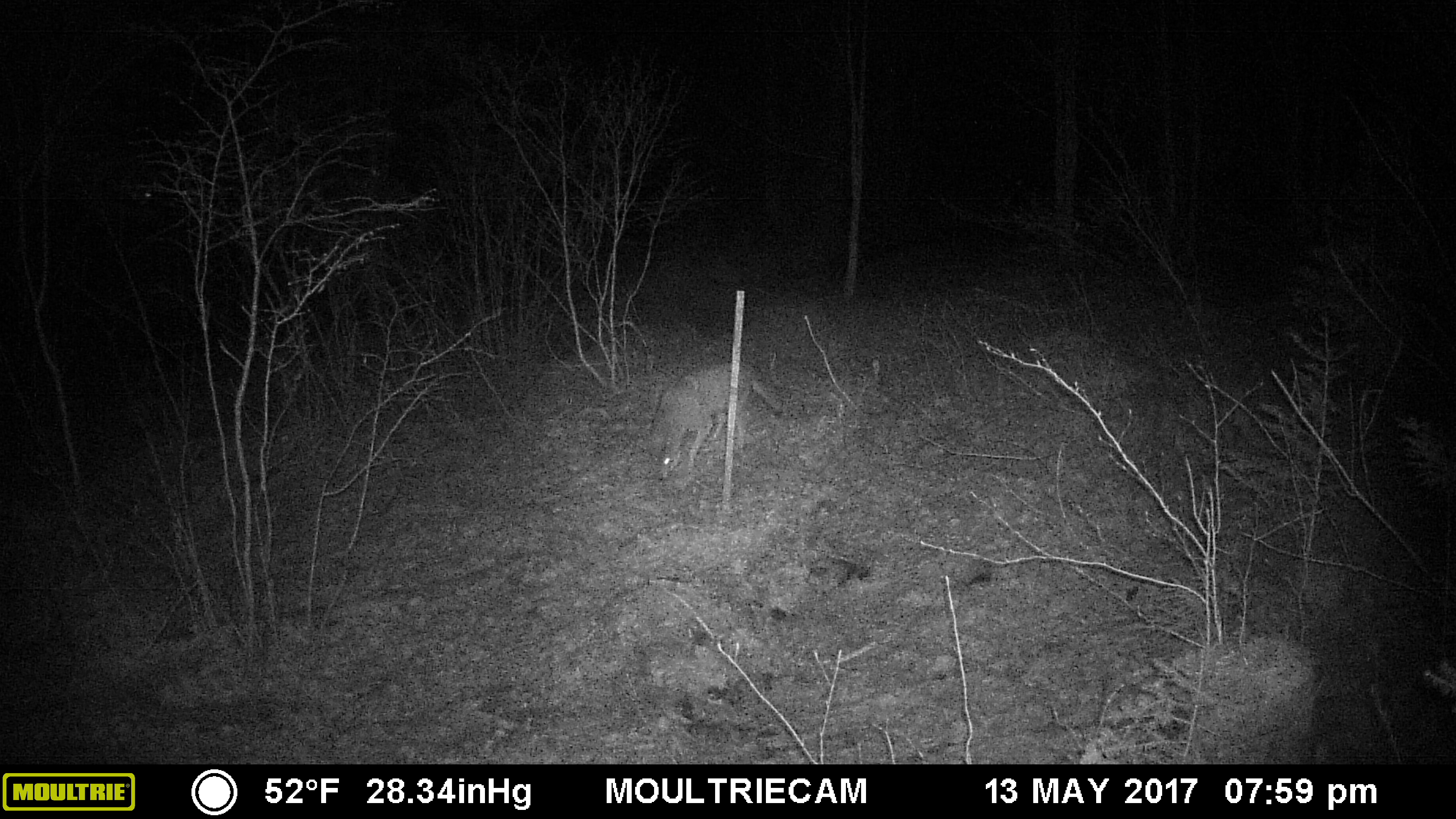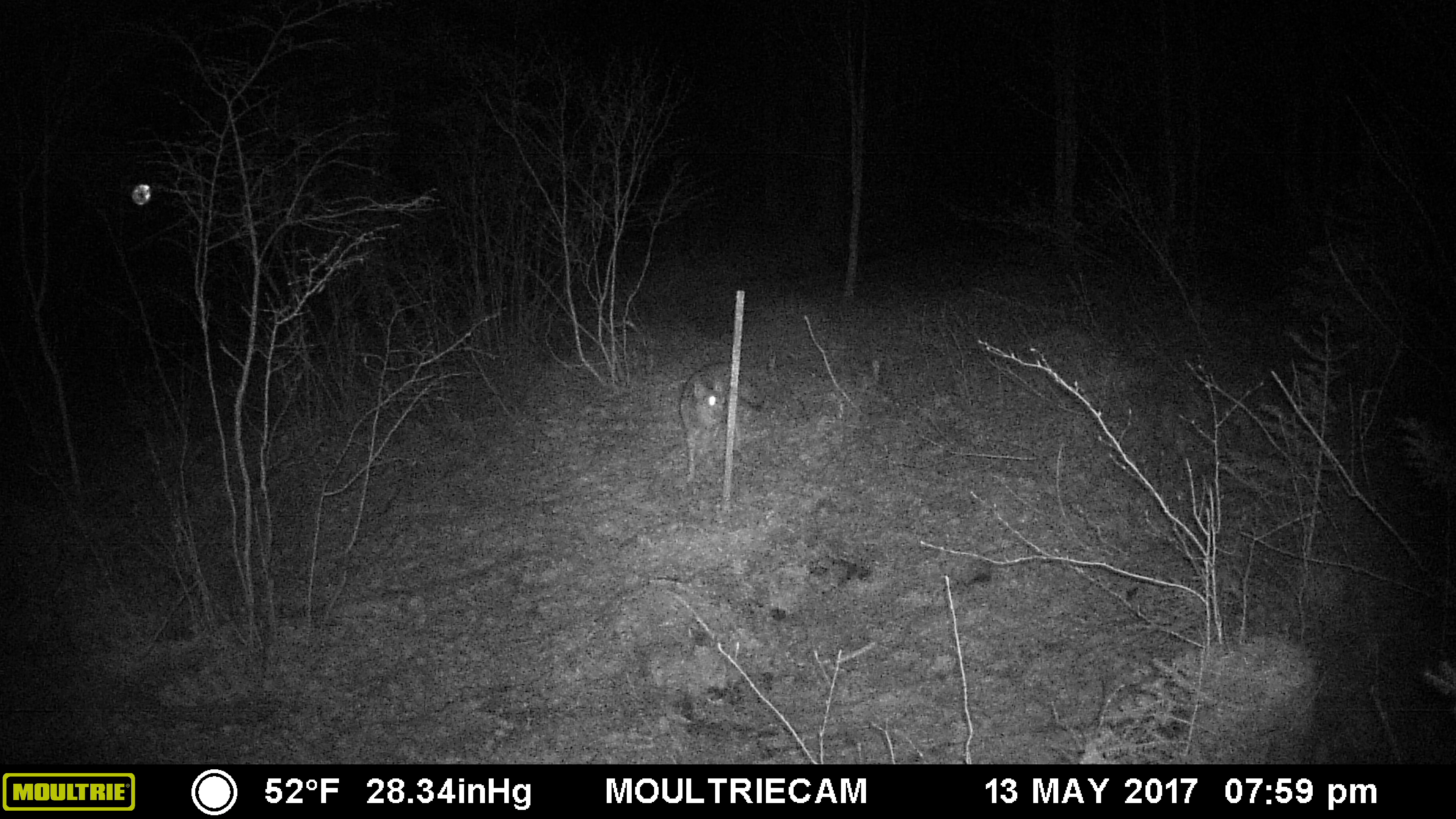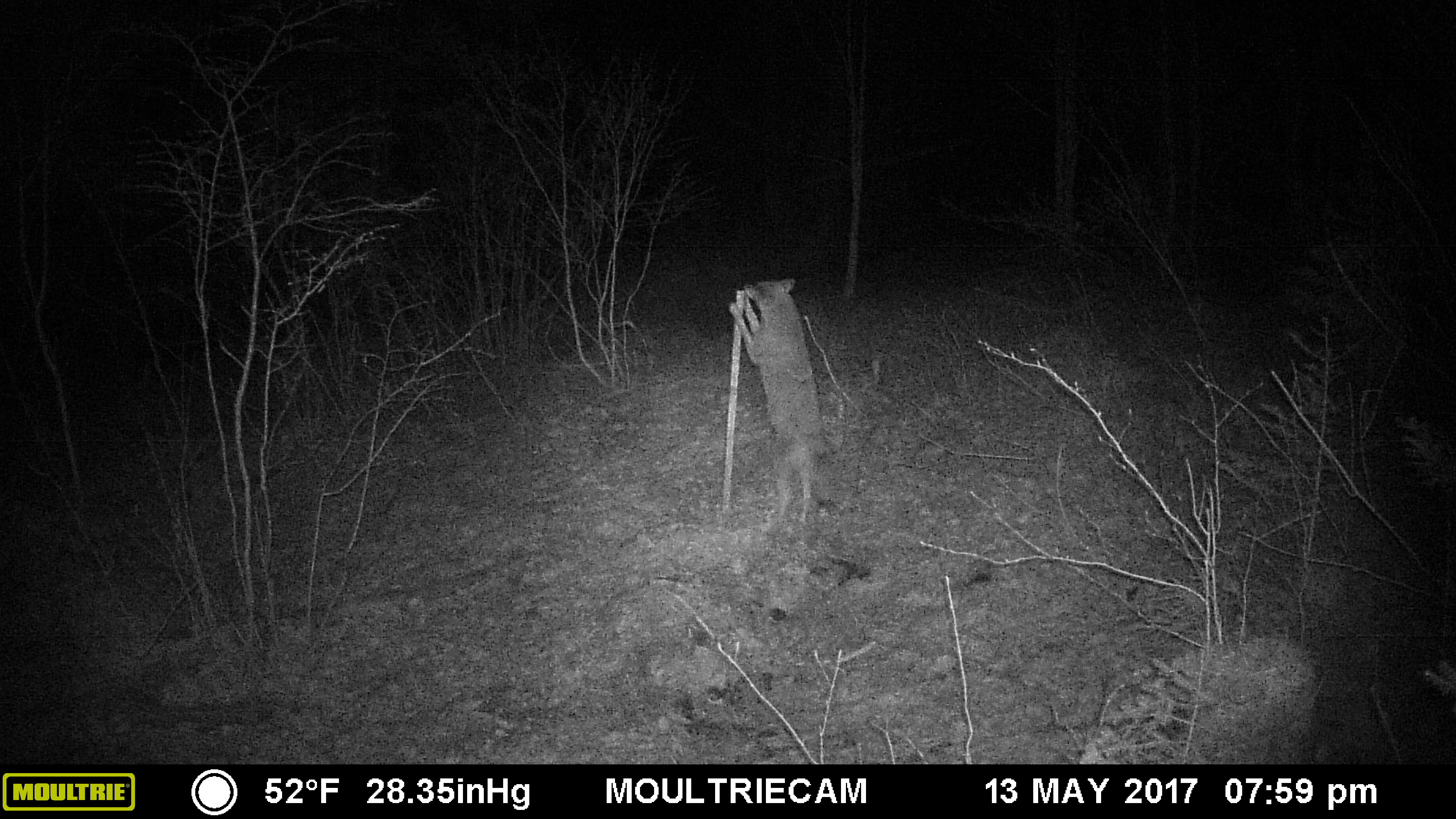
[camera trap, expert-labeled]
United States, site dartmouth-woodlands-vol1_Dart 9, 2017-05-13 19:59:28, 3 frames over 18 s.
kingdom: Animalia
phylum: Chordata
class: Mammalia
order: Carnivora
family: Canidae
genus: Canis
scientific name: Canis latrans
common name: coyote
Coyote (Canis latrans).